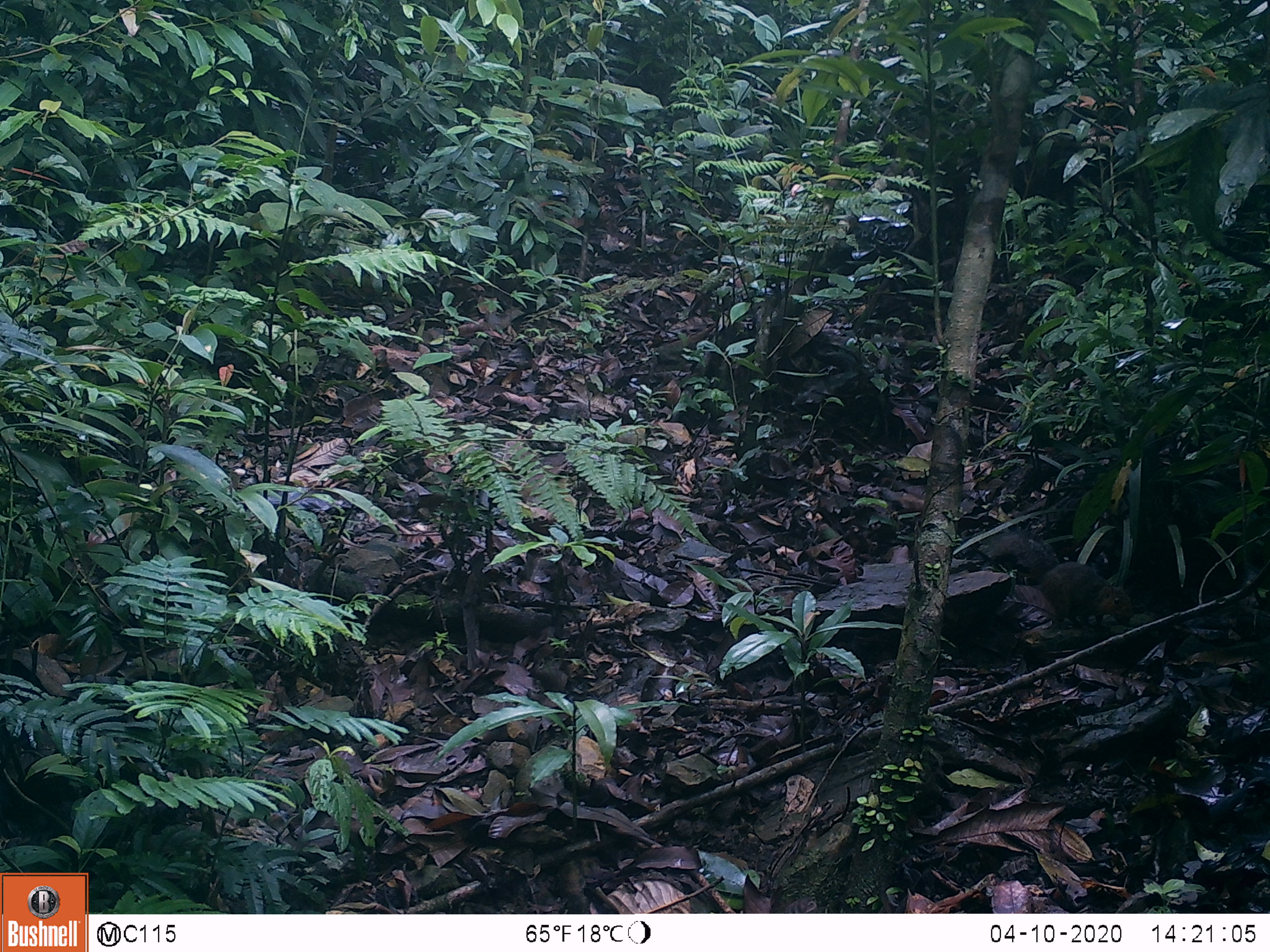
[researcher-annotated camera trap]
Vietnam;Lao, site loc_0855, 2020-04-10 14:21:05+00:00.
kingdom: Animalia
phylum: Chordata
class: Mammalia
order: Rodentia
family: Sciuridae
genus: Dremomys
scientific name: Dremomys rufigenis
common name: red-cheeked squirrel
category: red cheeked squirrel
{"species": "red cheeked squirrel (red-cheeked squirrel) (Dremomys rufigenis)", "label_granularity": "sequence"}